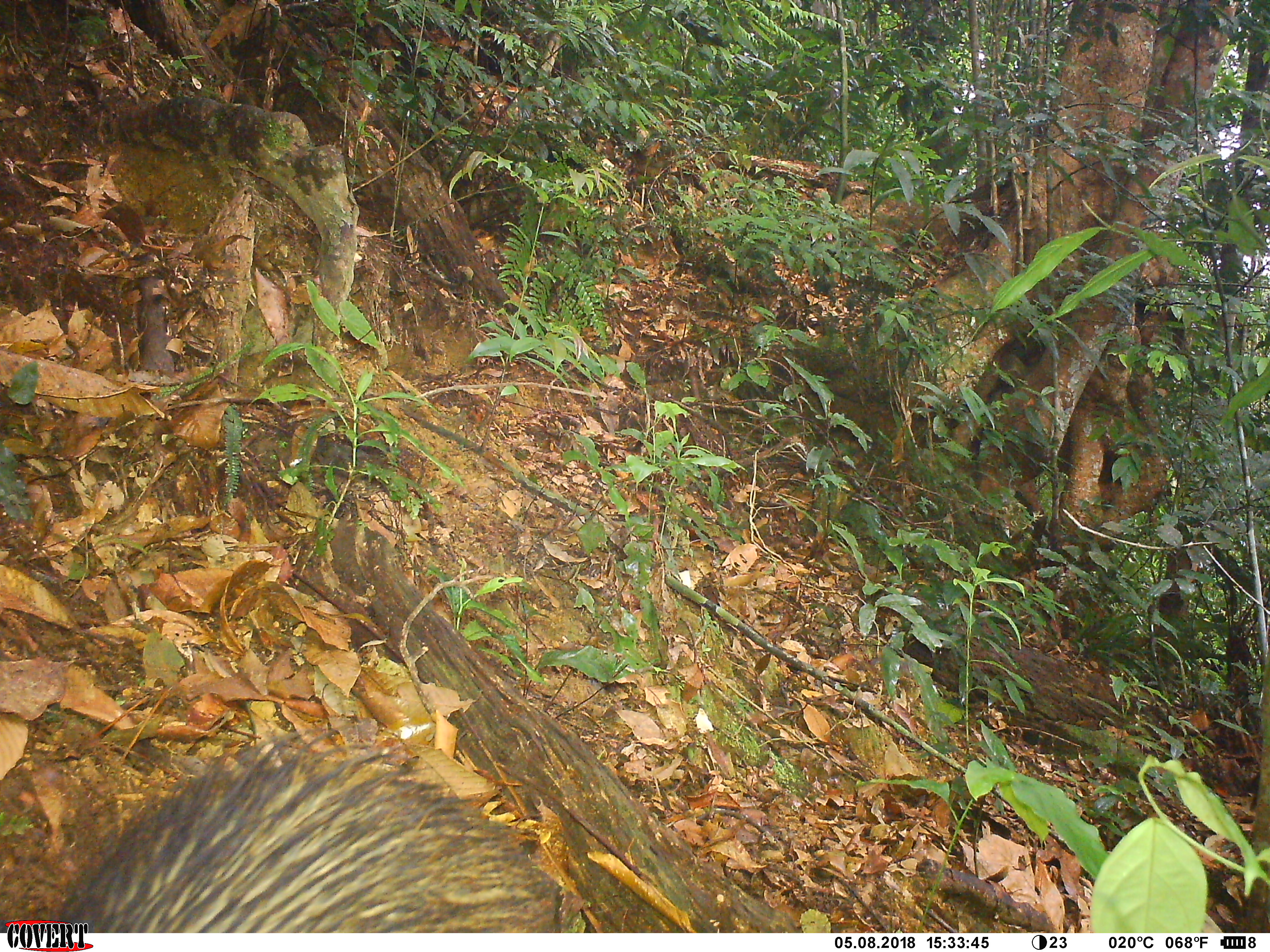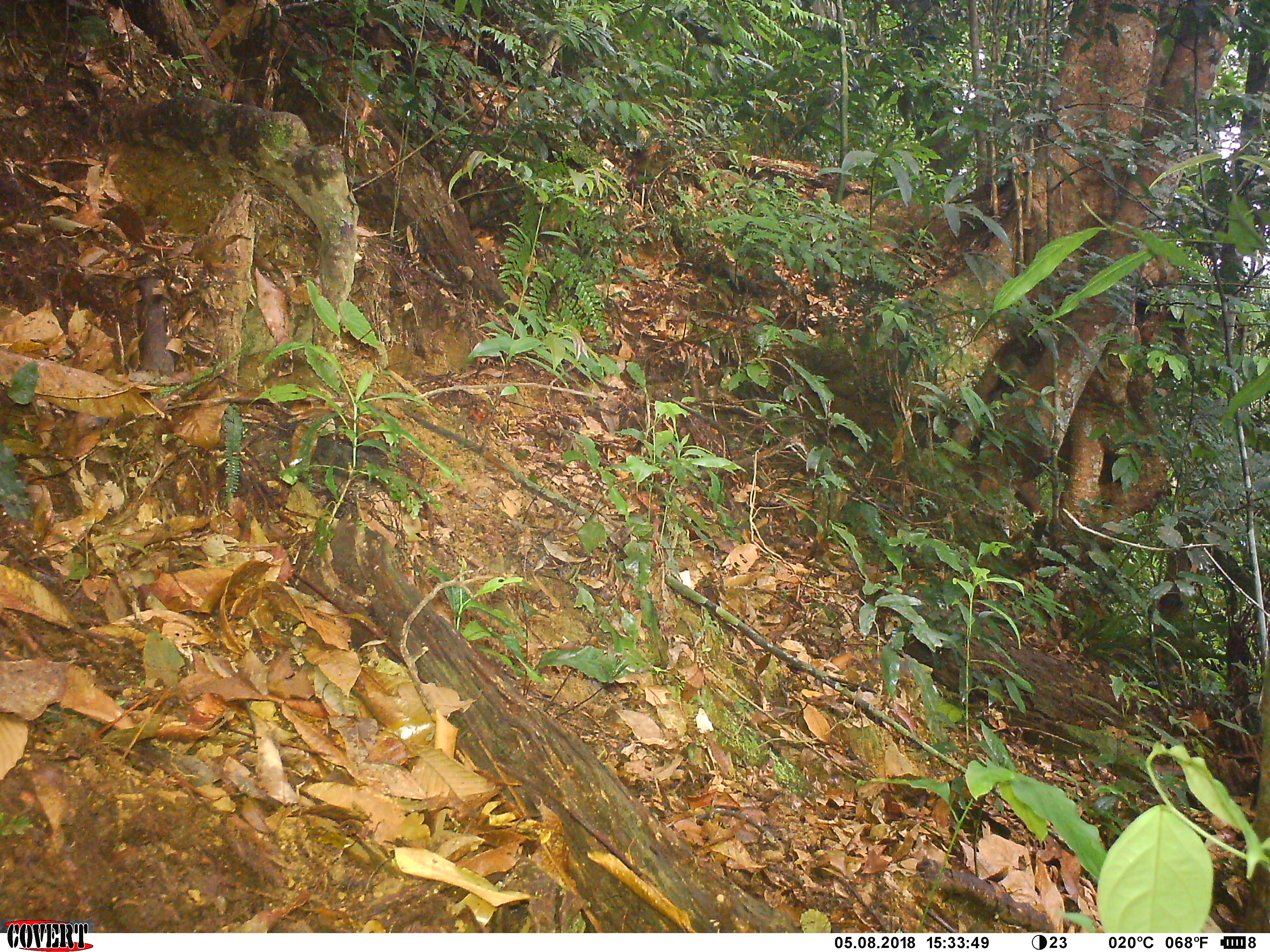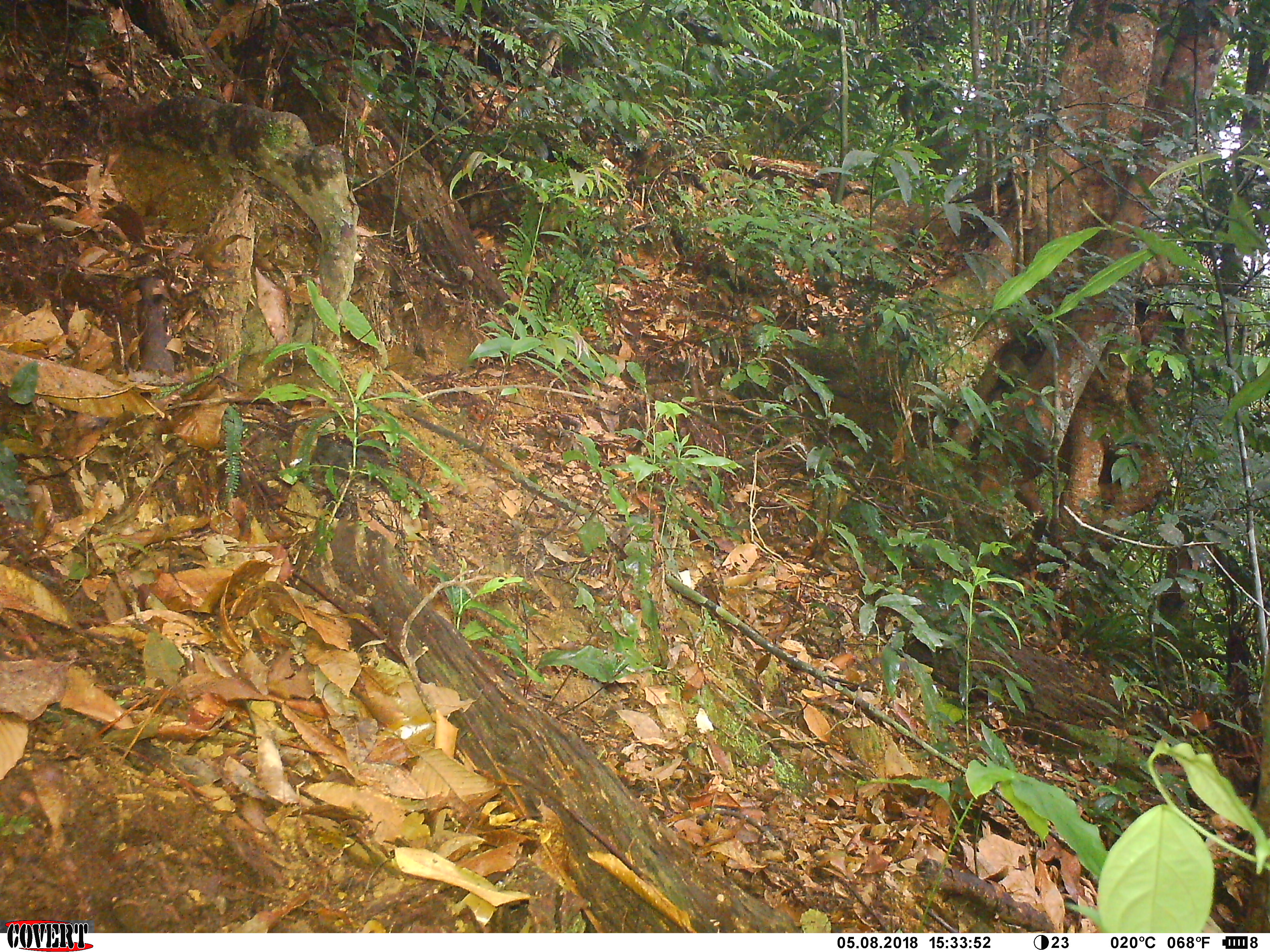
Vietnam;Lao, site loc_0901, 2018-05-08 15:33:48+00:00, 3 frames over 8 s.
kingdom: Animalia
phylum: Chordata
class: Mammalia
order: Artiodactyla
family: Suidae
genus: Sus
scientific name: Sus scrofa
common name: eurasian wild pig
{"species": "eurasian wild pig (Sus scrofa)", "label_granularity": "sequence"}